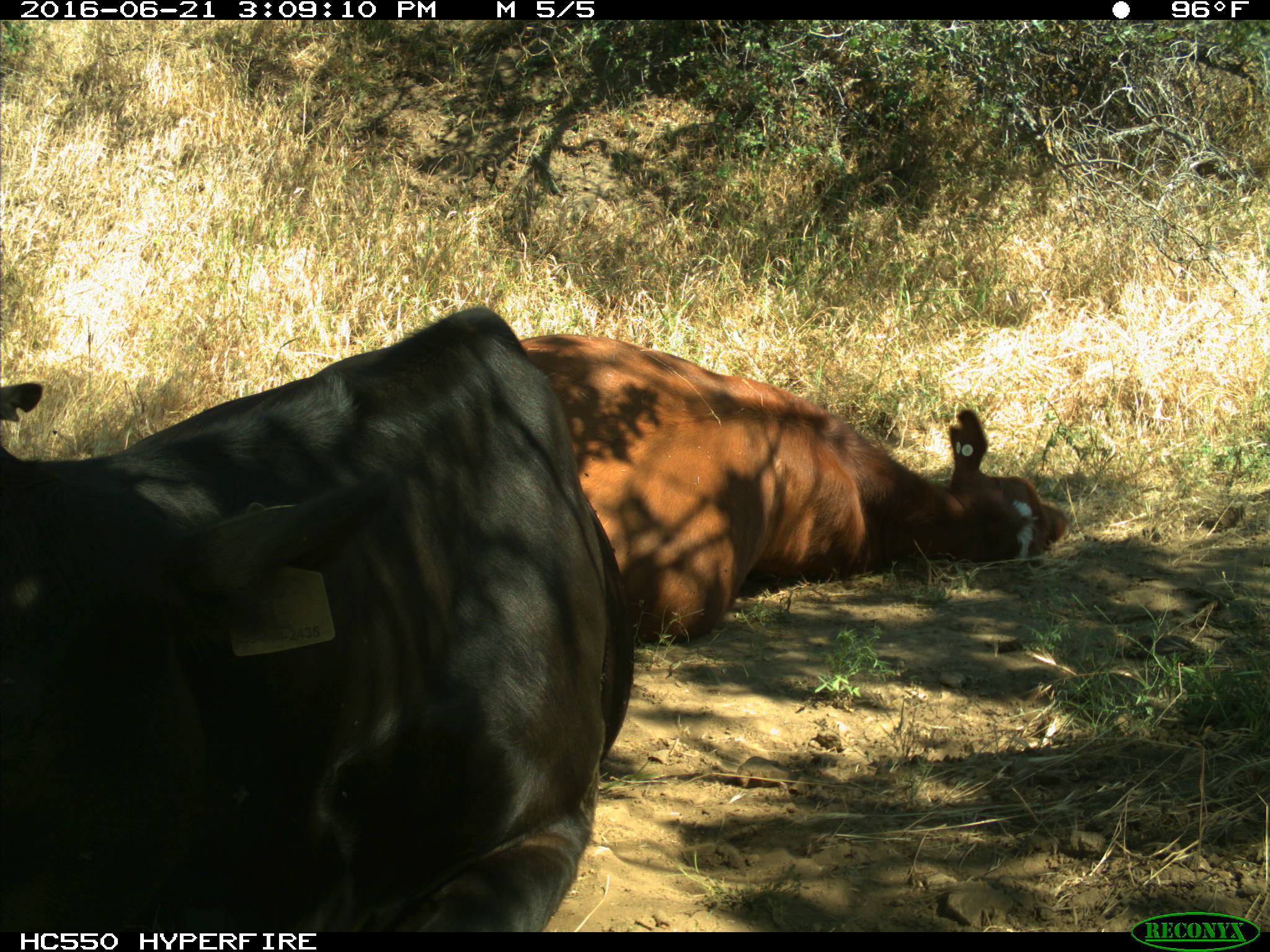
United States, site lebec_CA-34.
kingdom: Animalia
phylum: Chordata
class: Mammalia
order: Artiodactyla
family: Bovidae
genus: Bos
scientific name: Bos taurus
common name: domestic cow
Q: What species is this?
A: Bos taurus (domestic cow).